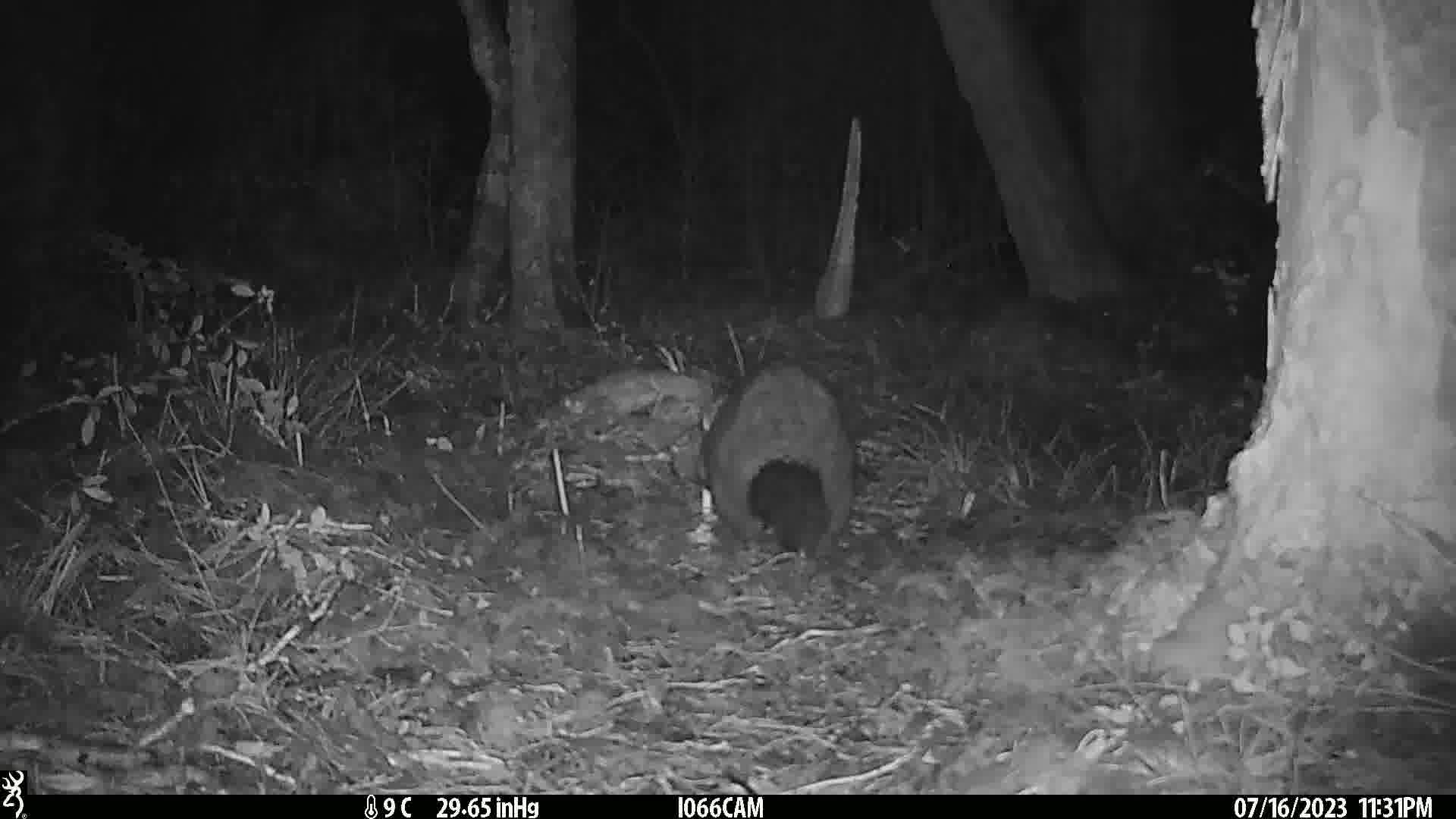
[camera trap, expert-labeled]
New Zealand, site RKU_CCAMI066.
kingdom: Animalia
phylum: Chordata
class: Mammalia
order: Diprotodontia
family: Phalangeridae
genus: Trichosurus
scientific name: Trichosurus vulpecula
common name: common brushtail possum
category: possum